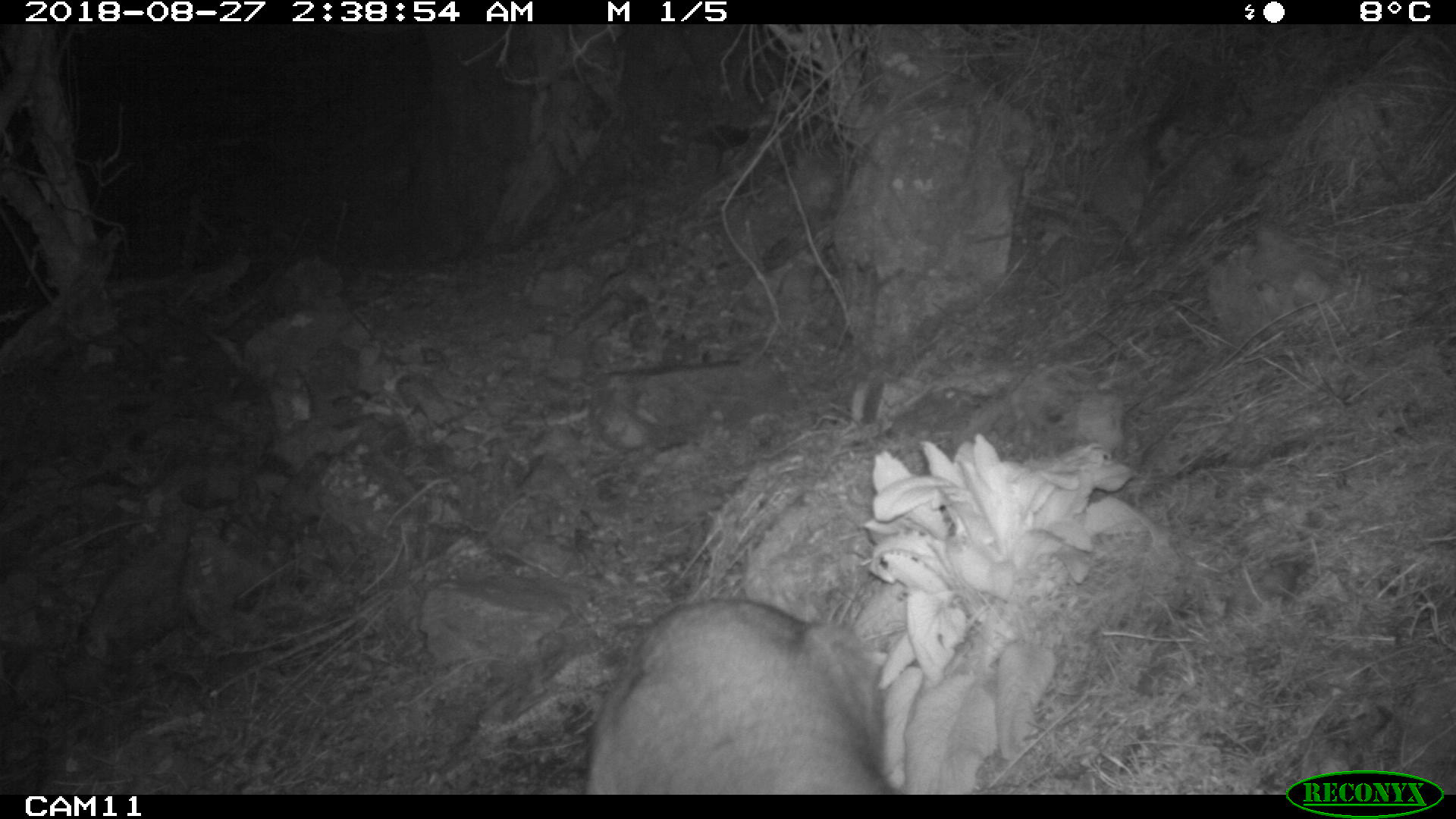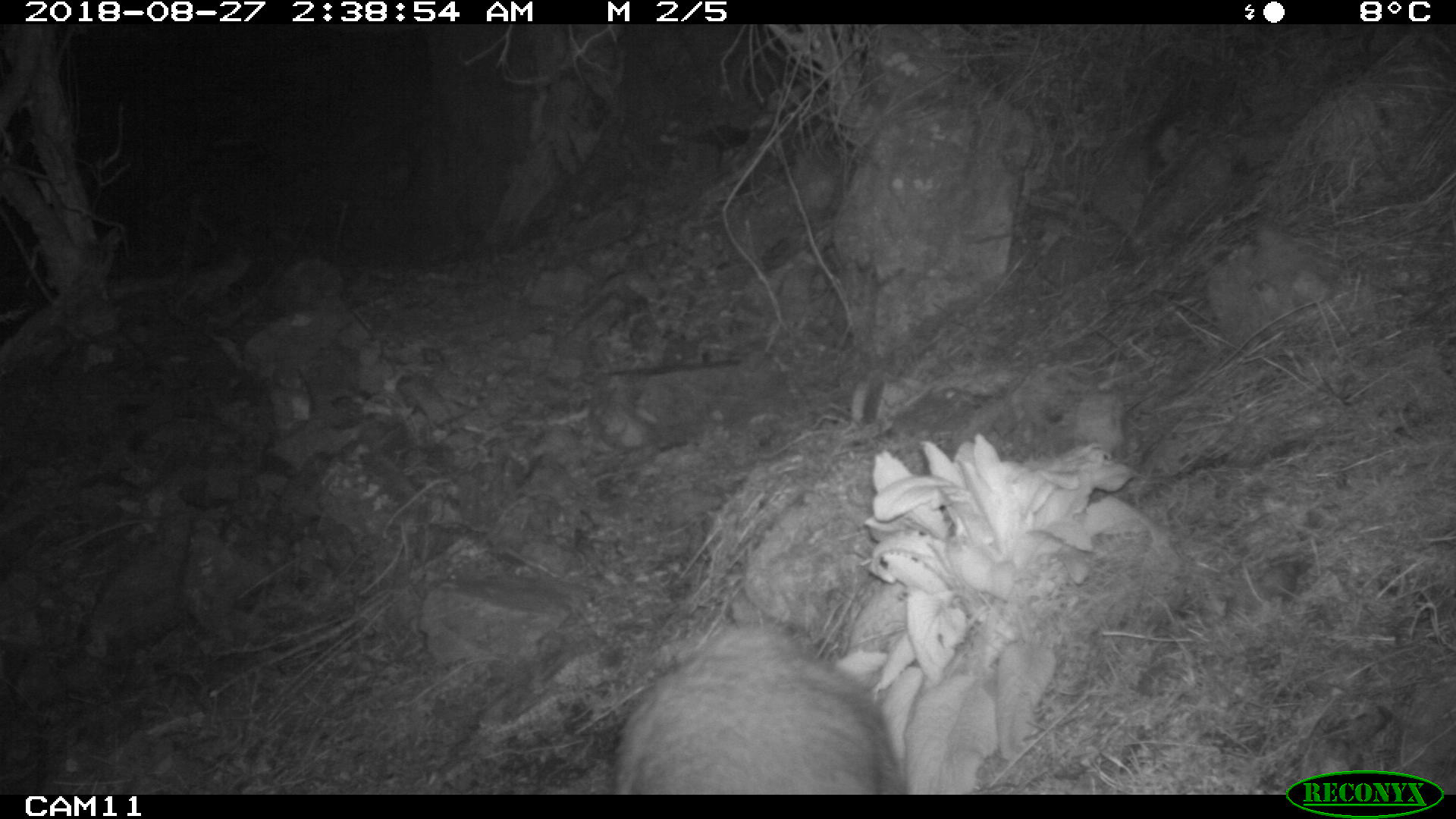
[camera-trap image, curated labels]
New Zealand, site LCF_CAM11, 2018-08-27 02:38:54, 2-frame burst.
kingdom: Animalia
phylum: Chordata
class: Mammalia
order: Diprotodontia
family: Macropodidae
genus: Notamacropus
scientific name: Notamacropus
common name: wallaby